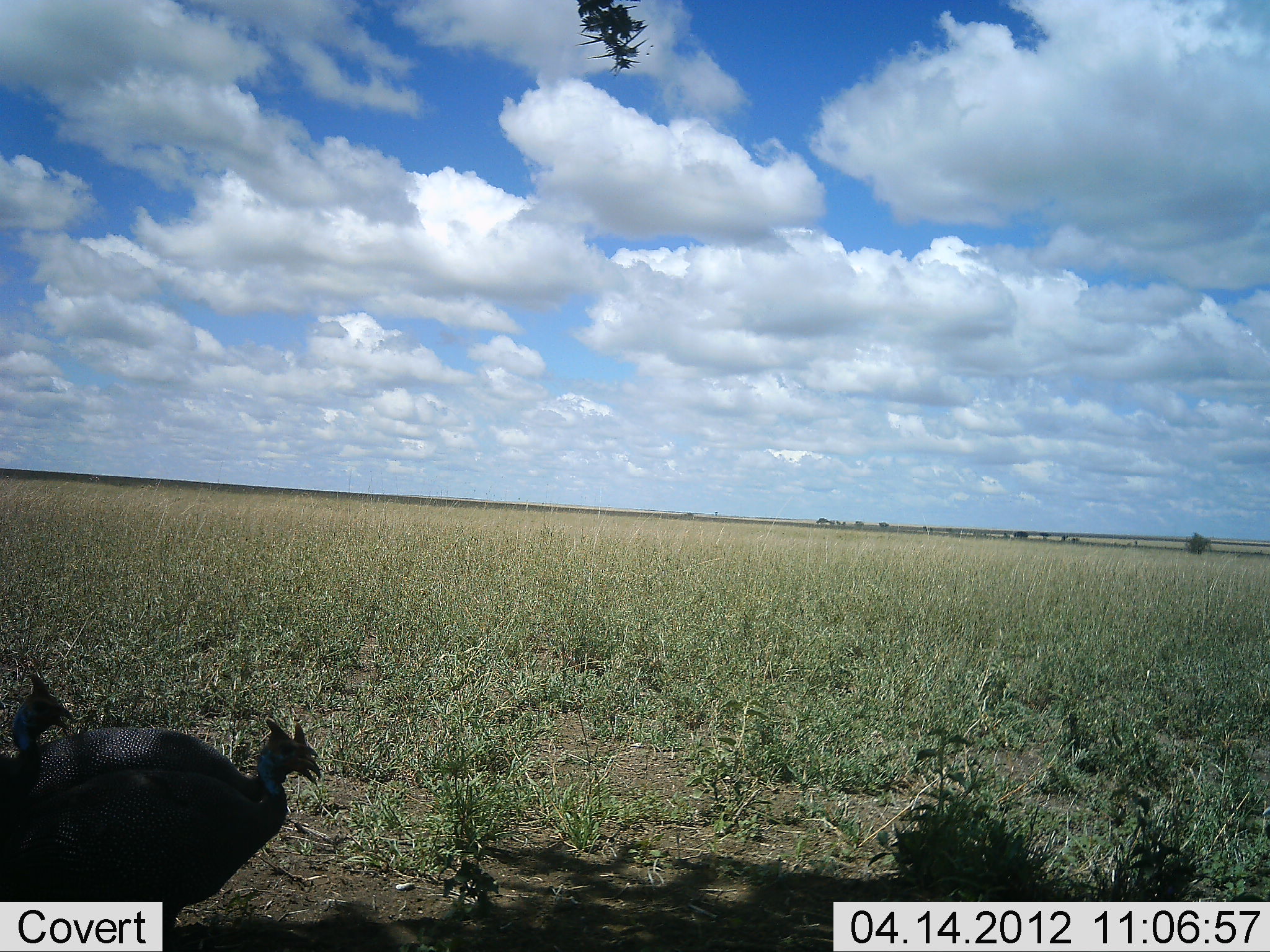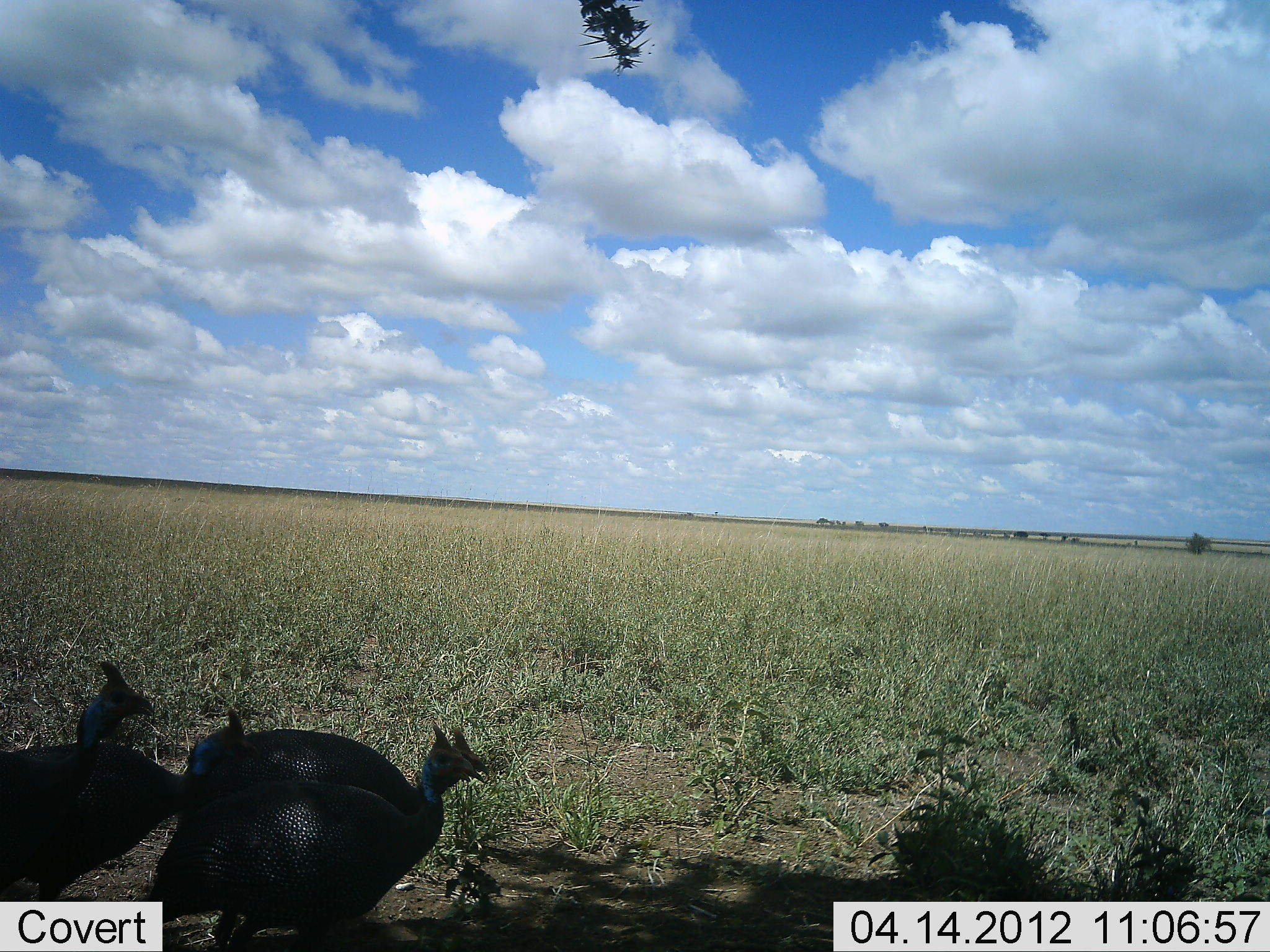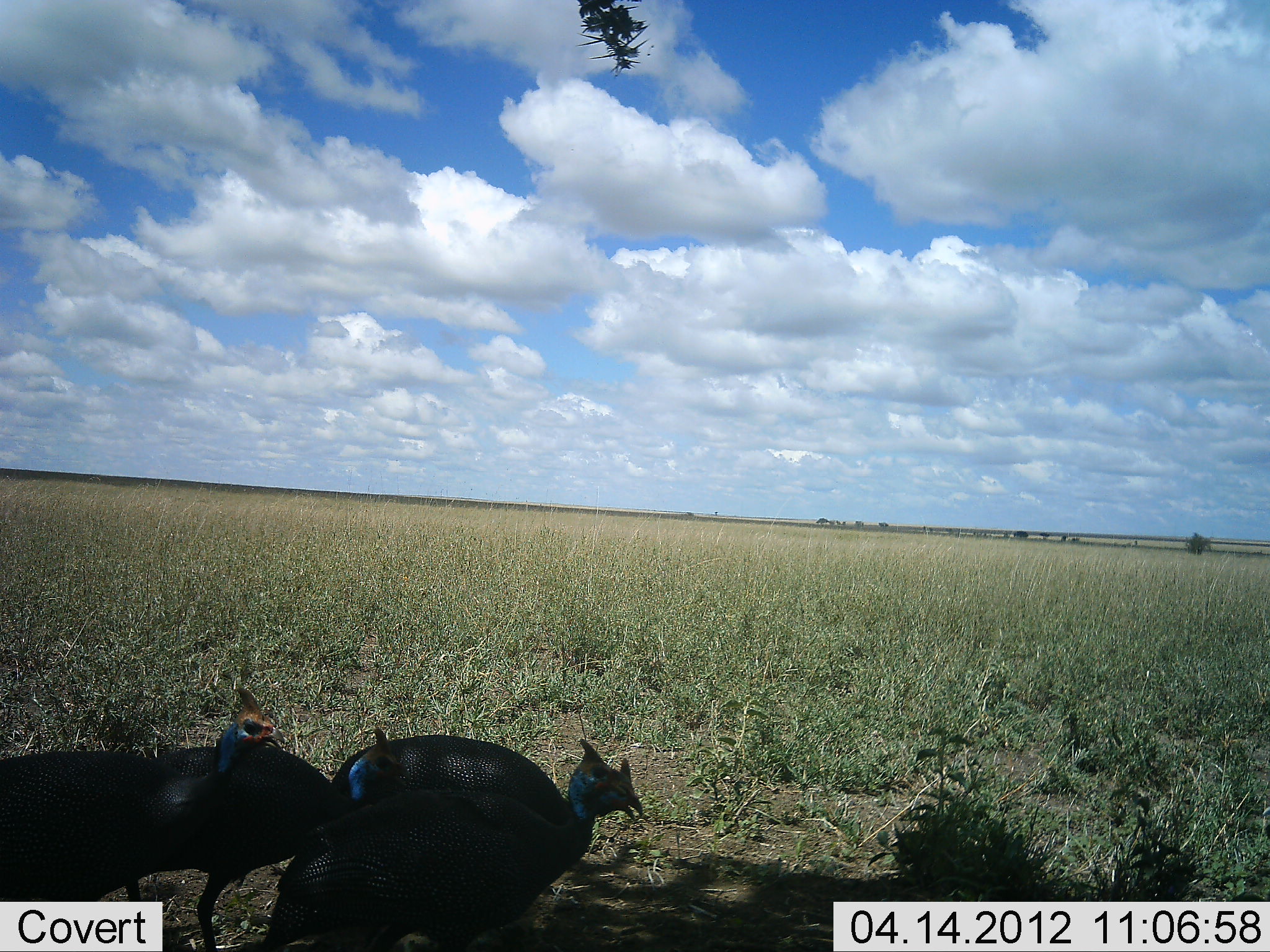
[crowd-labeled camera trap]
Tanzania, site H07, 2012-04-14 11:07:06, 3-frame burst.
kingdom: Animalia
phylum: Chordata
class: Aves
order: Galliformes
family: Numididae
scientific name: Numididae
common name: guinea fowl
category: guineafowl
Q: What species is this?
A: Guineafowl (guinea fowl) (Numididae).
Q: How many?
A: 3.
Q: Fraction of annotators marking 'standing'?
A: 8%.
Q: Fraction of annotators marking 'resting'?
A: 4%.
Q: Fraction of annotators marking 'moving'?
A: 96%.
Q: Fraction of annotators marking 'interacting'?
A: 0%.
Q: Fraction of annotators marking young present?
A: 0%.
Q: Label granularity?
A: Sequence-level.